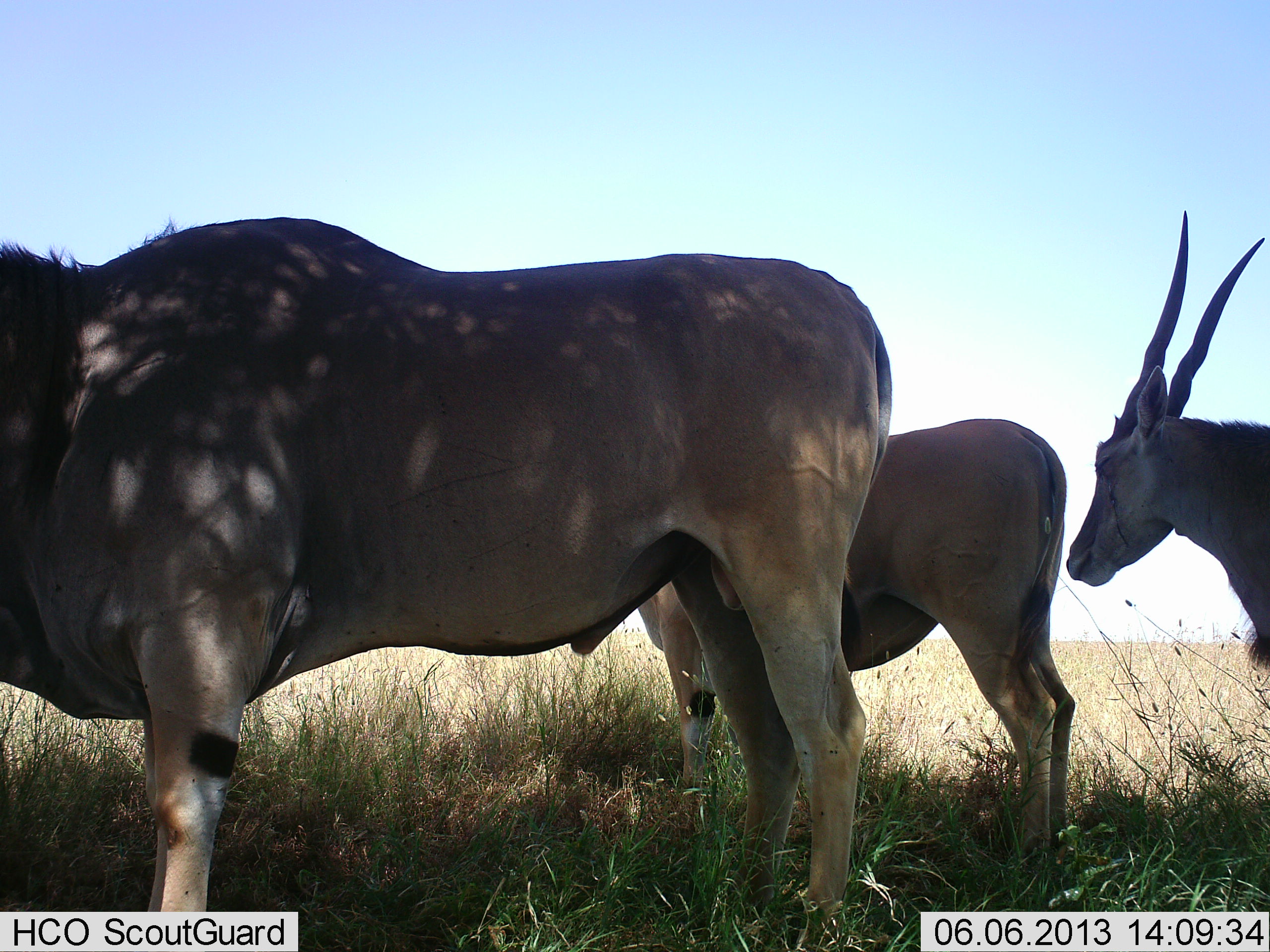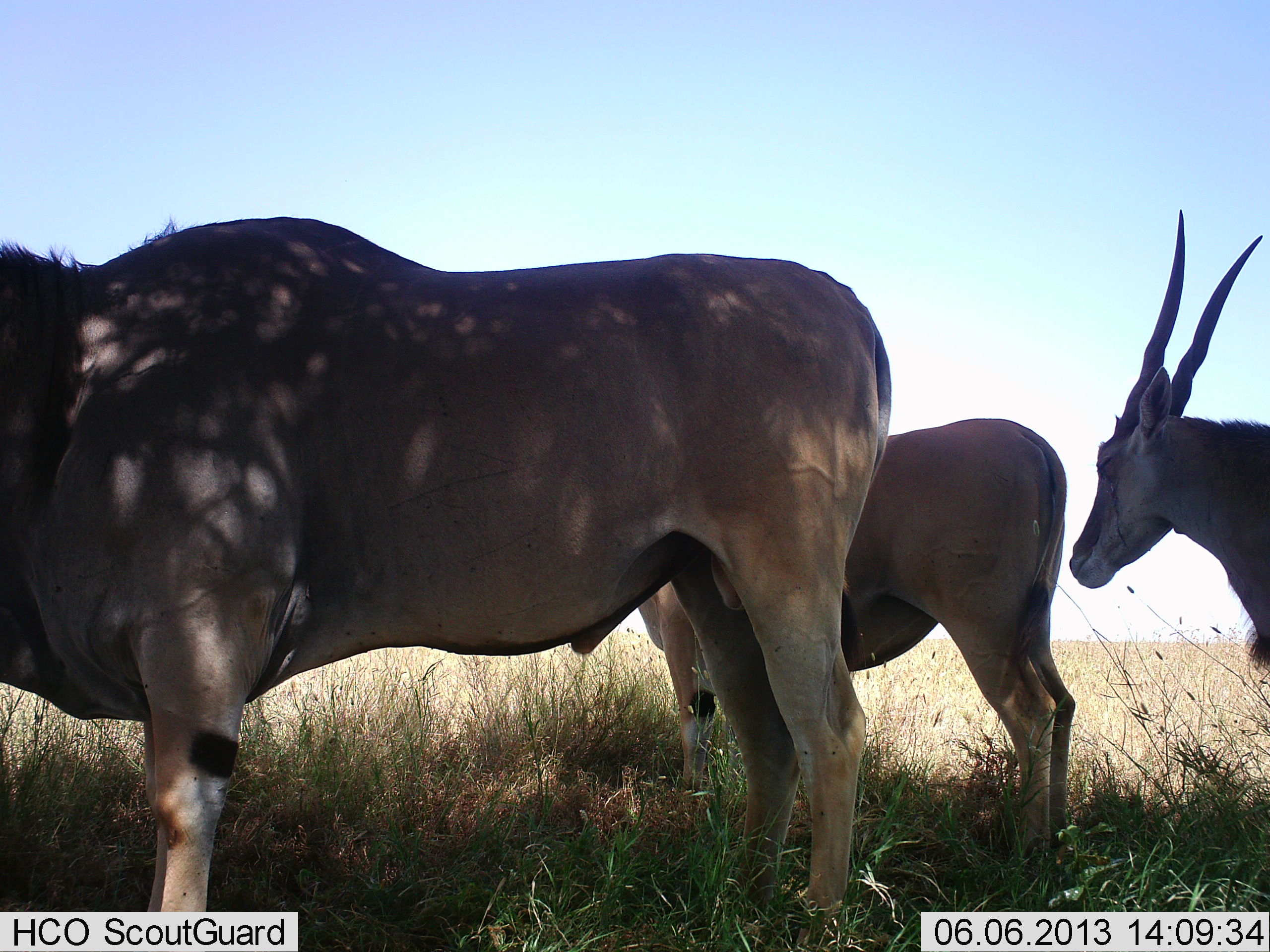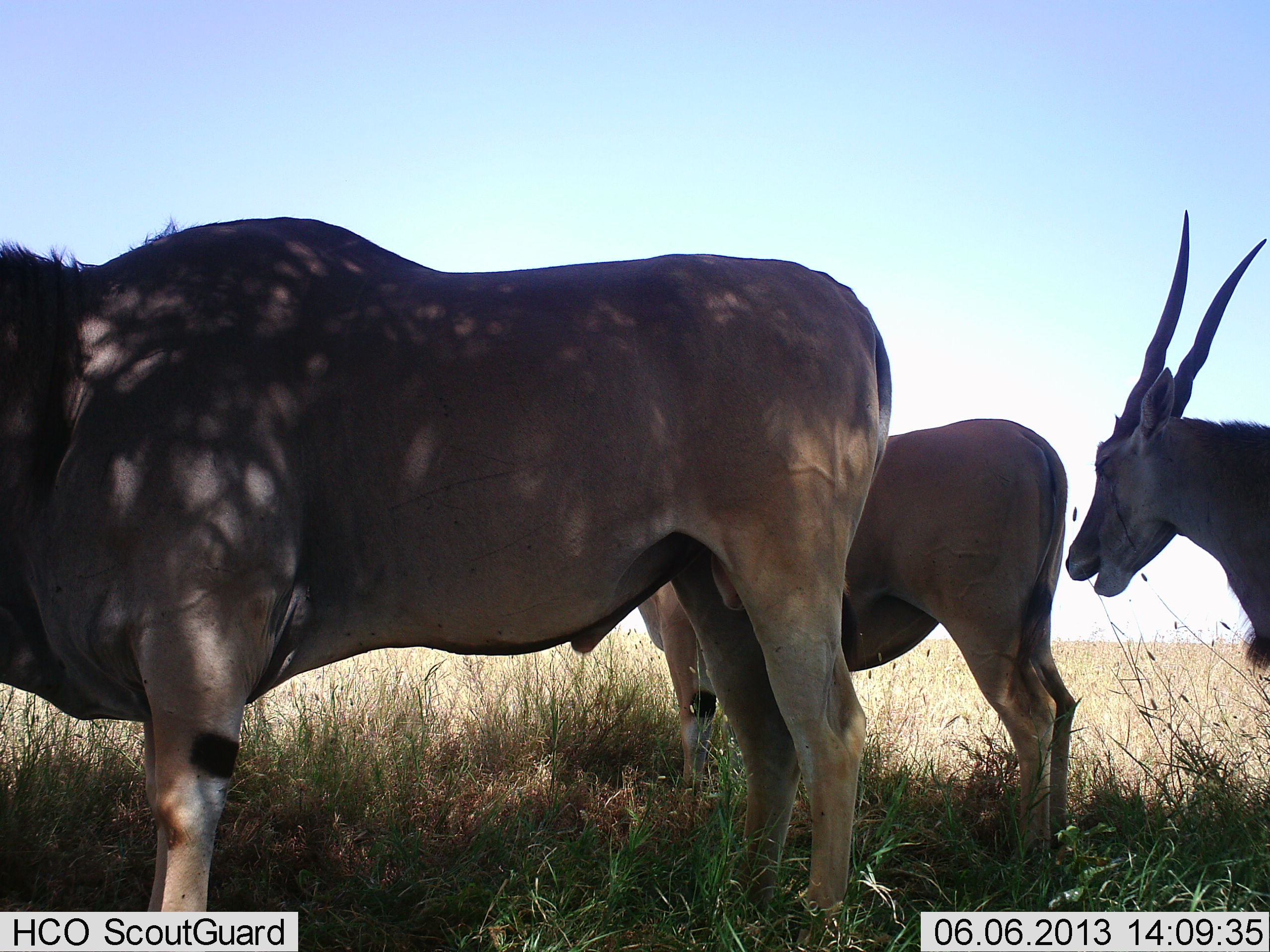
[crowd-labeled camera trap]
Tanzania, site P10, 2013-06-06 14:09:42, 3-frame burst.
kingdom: Animalia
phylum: Chordata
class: Mammalia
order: Artiodactyla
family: Bovidae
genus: Tragelaphus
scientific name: Tragelaphus oryx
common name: eland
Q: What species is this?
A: Eland (Tragelaphus oryx).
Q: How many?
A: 3.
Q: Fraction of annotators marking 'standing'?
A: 100%.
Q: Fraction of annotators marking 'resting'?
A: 0%.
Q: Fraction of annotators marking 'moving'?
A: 0%.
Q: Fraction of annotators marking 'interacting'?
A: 0%.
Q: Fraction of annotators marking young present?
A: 0%.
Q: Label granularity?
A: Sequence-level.